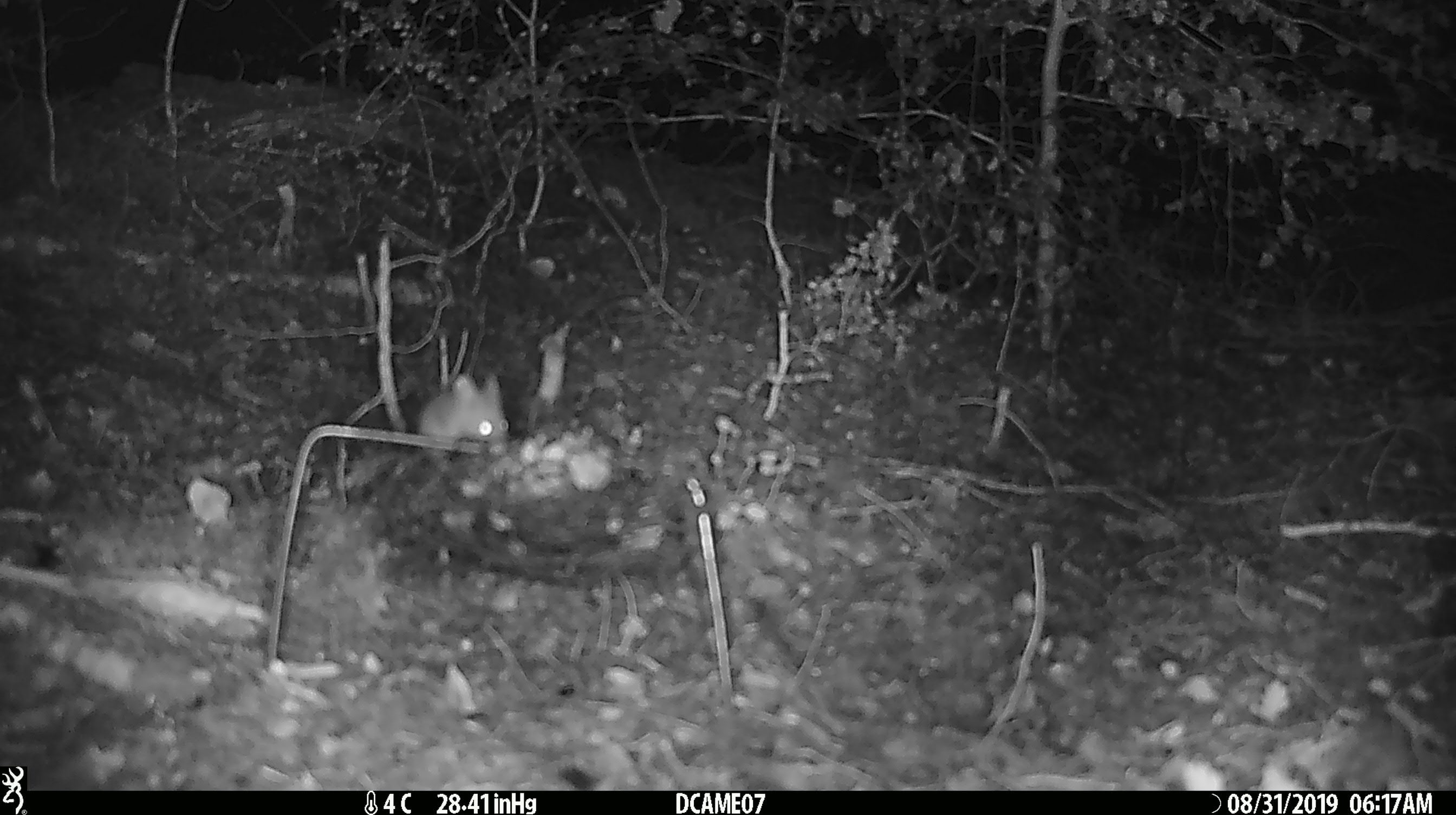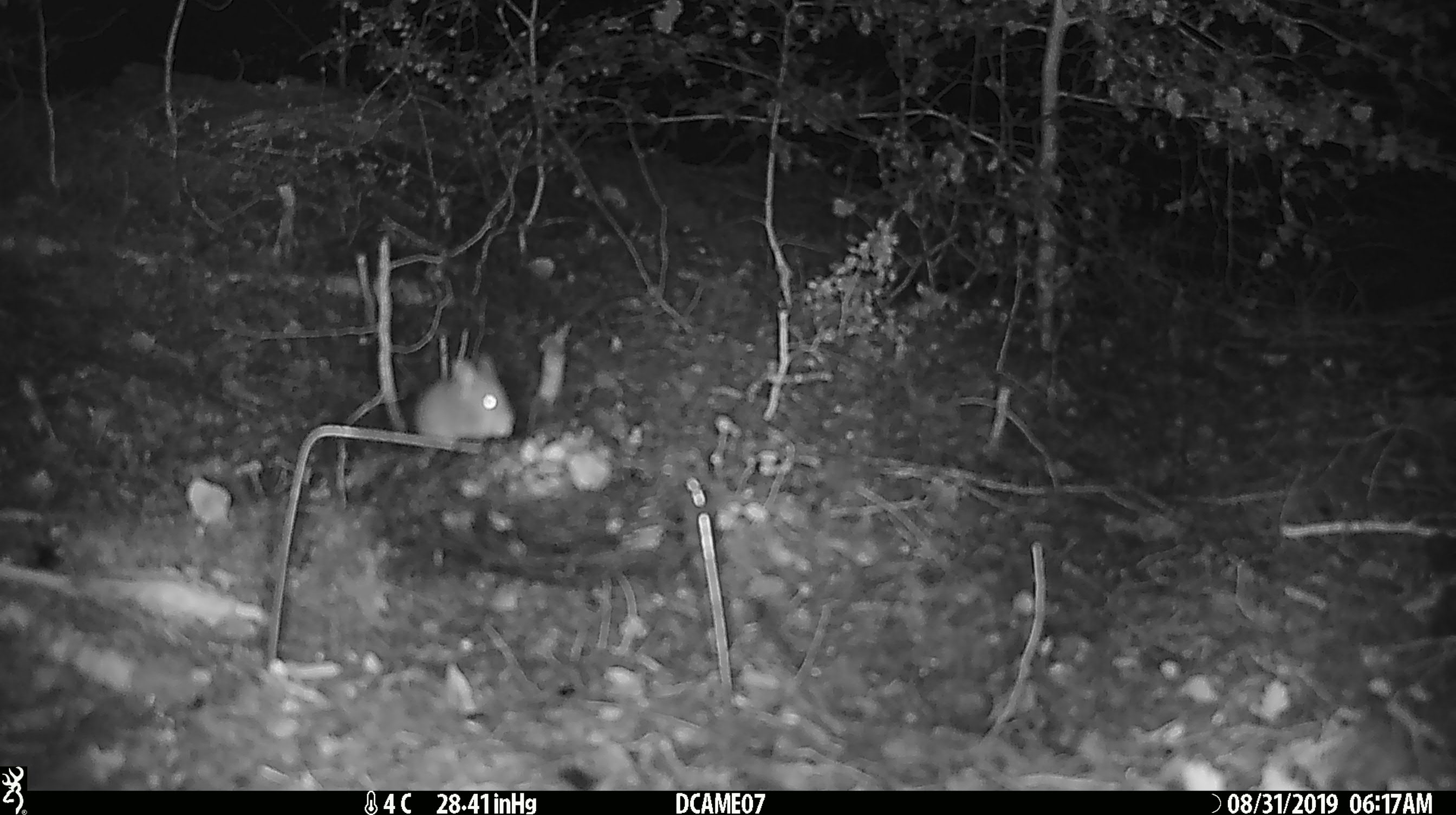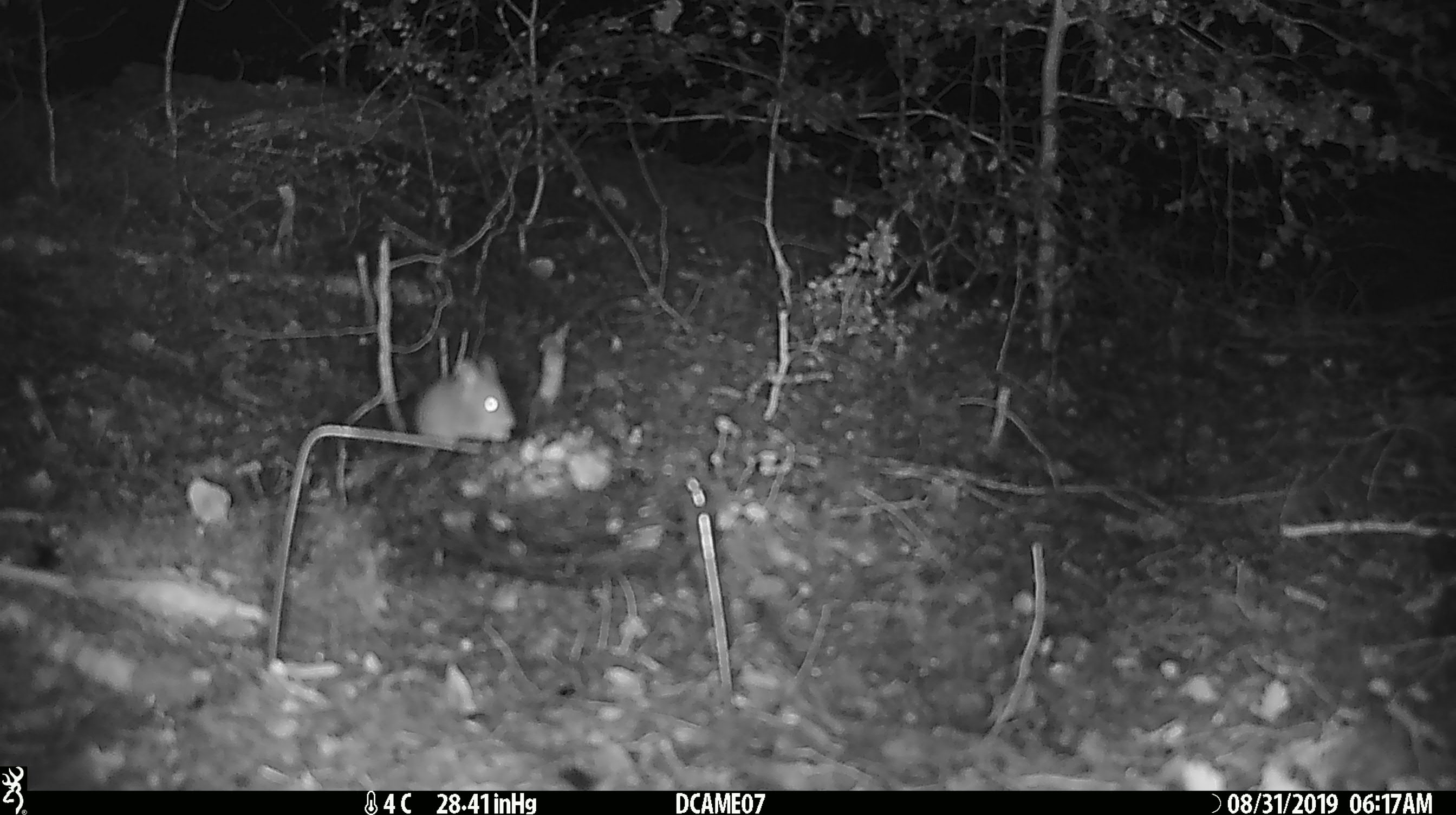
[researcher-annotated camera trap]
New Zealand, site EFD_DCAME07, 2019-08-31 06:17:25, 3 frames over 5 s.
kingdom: Animalia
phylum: Chordata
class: Mammalia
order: Rodentia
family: Muridae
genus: Mus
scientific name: Mus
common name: mouse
Mouse (Mus).